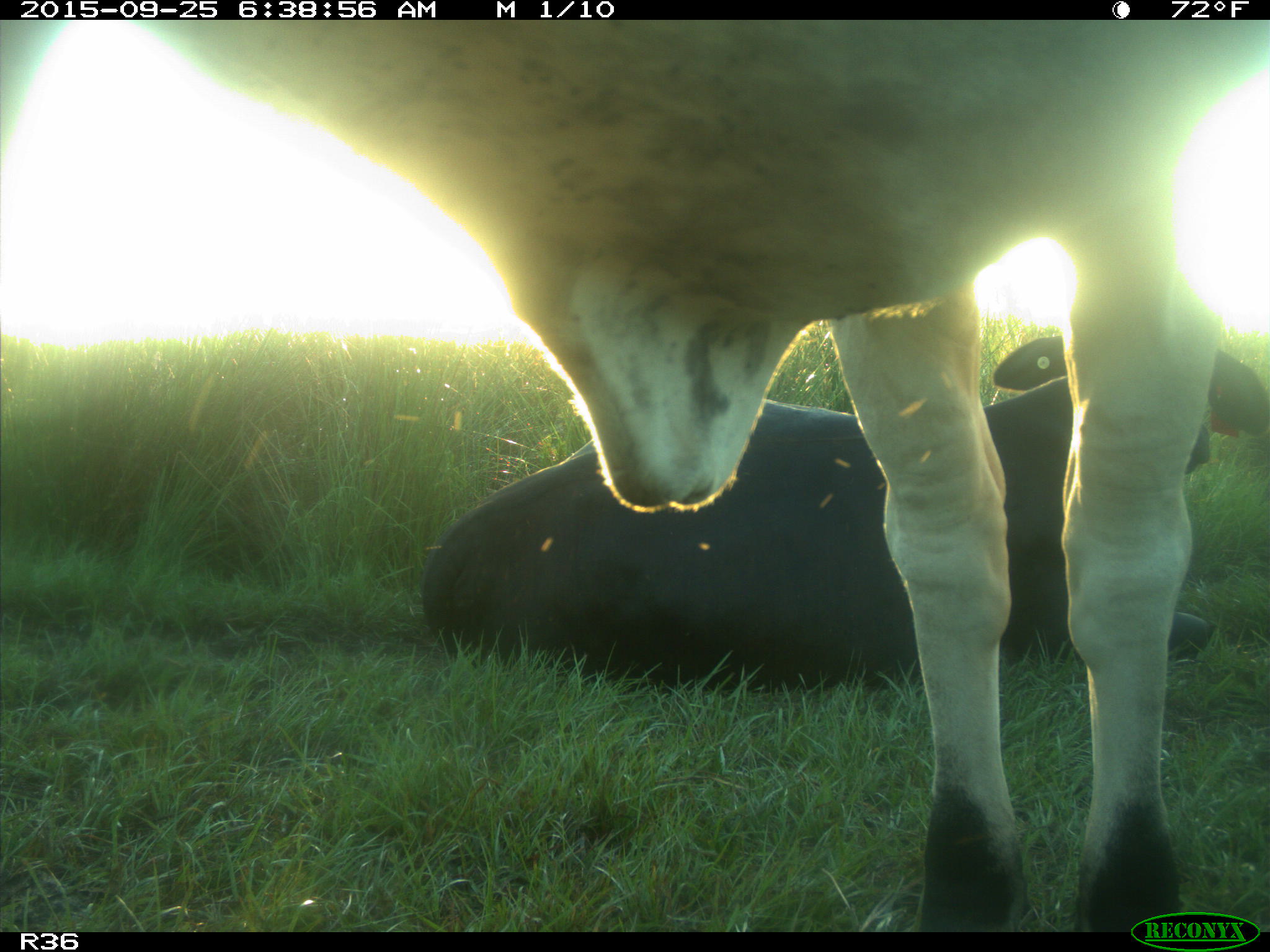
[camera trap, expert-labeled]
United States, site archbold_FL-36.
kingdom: Animalia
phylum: Chordata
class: Mammalia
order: Artiodactyla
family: Bovidae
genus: Bos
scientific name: Bos taurus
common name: domestic cow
Bos taurus (domestic cow).